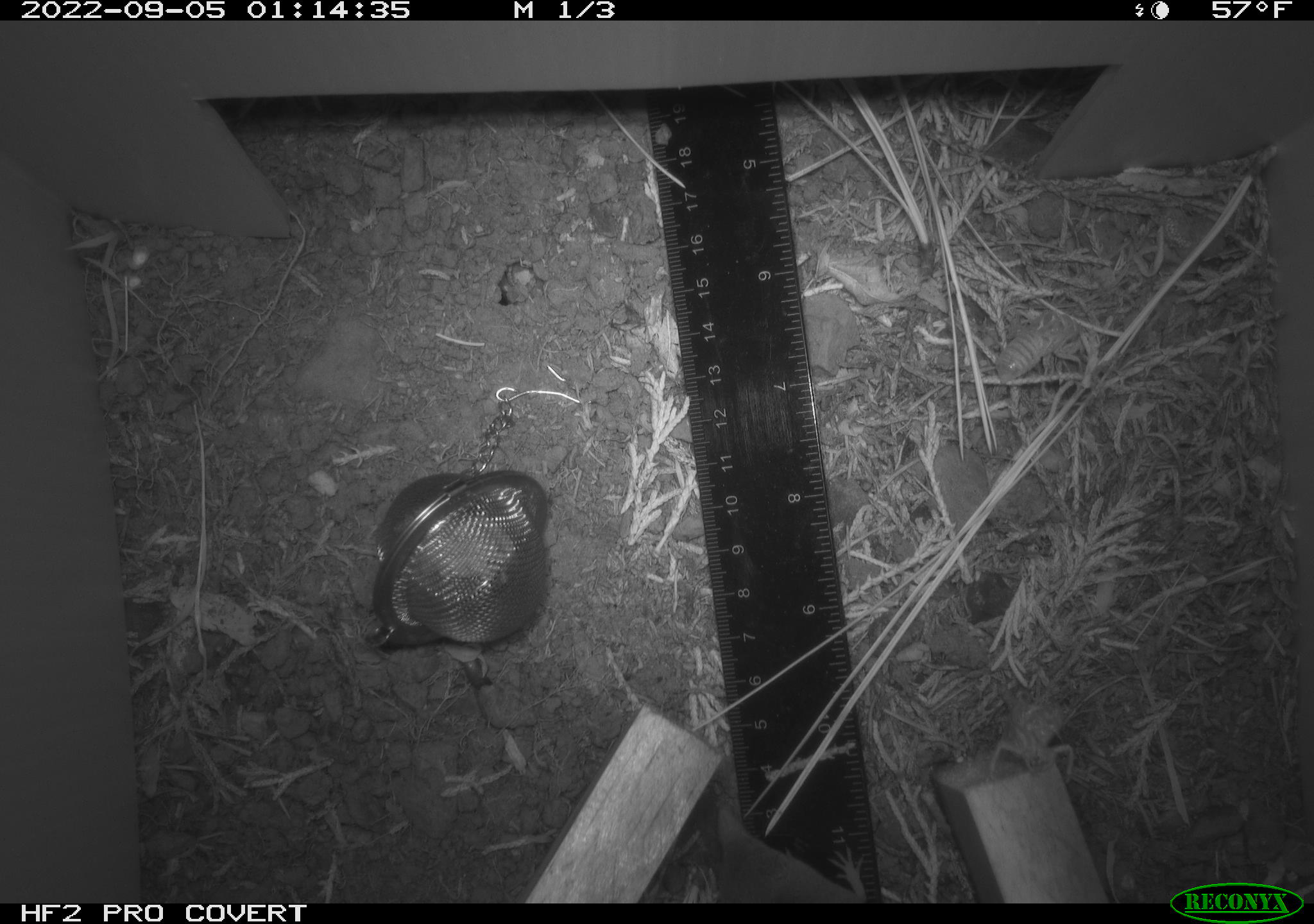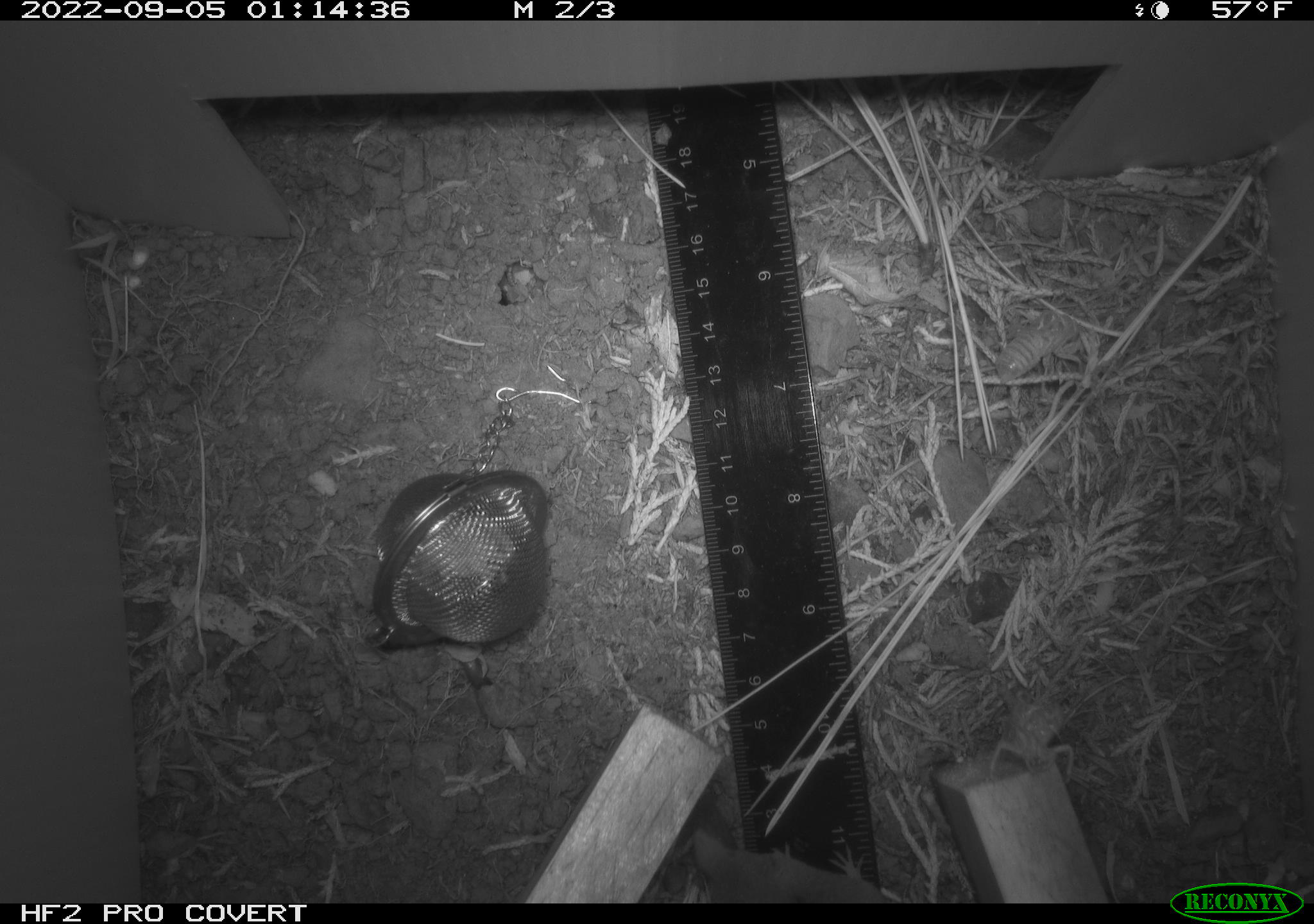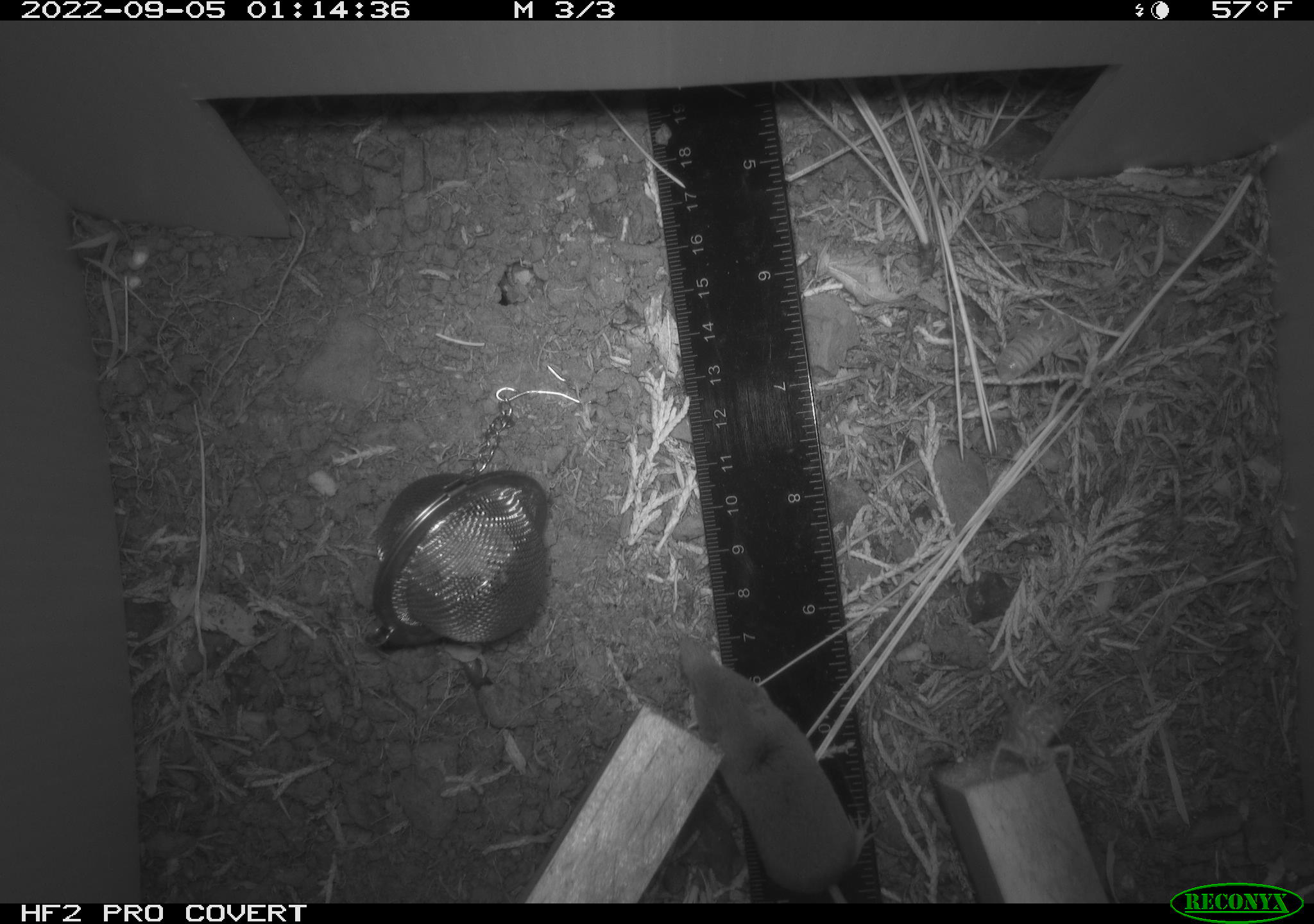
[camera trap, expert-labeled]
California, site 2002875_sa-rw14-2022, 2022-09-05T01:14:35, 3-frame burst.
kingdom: Animalia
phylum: Chordata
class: Mammalia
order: Eulipotyphla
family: Soricidae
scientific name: Soricidae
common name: shrews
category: soricidae family